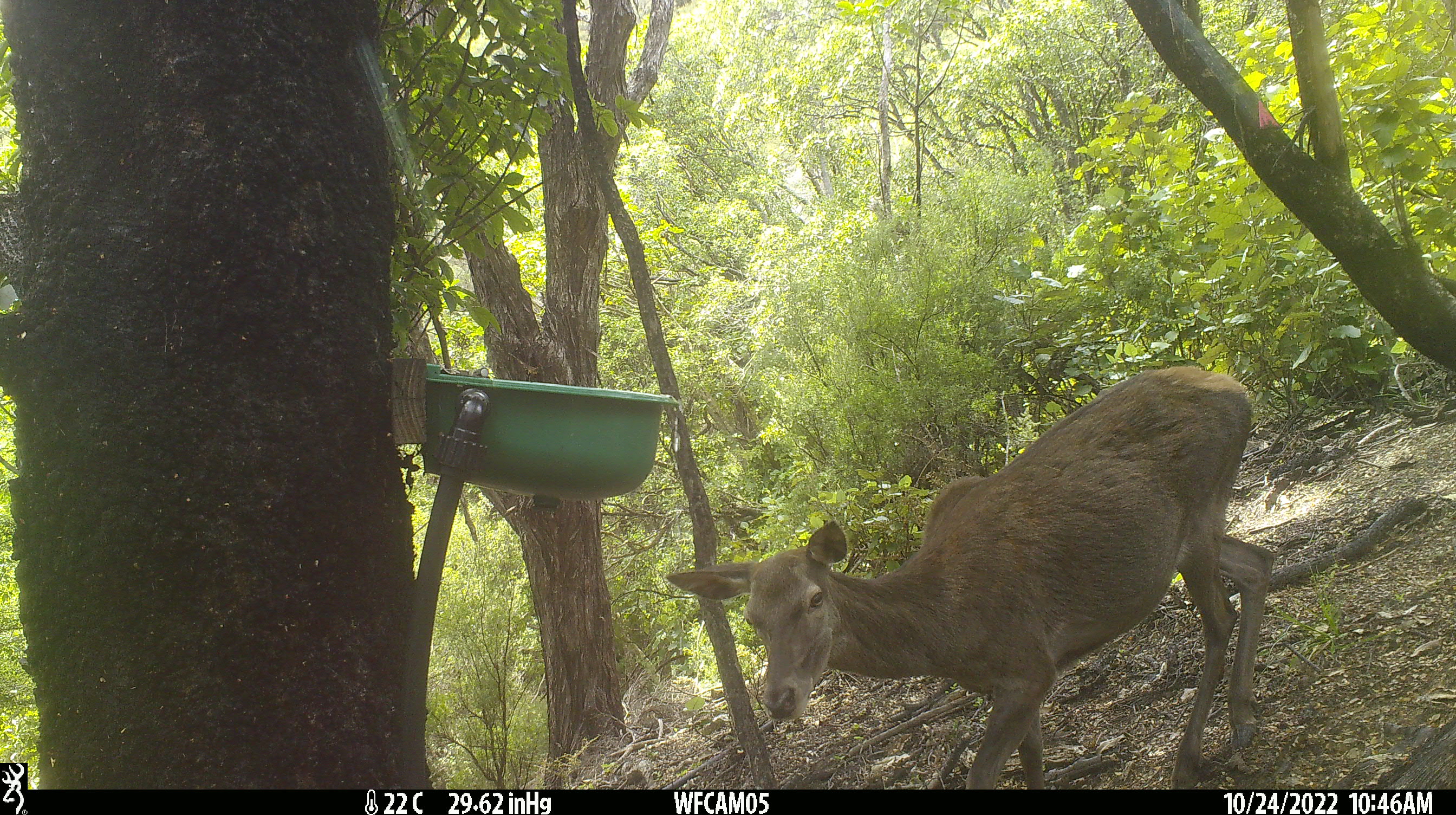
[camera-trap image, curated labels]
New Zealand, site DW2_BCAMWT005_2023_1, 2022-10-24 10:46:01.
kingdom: Animalia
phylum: Chordata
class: Mammalia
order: Artiodactyla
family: Cervidae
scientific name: Cervidae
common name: deer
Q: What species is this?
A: Deer (Cervidae).